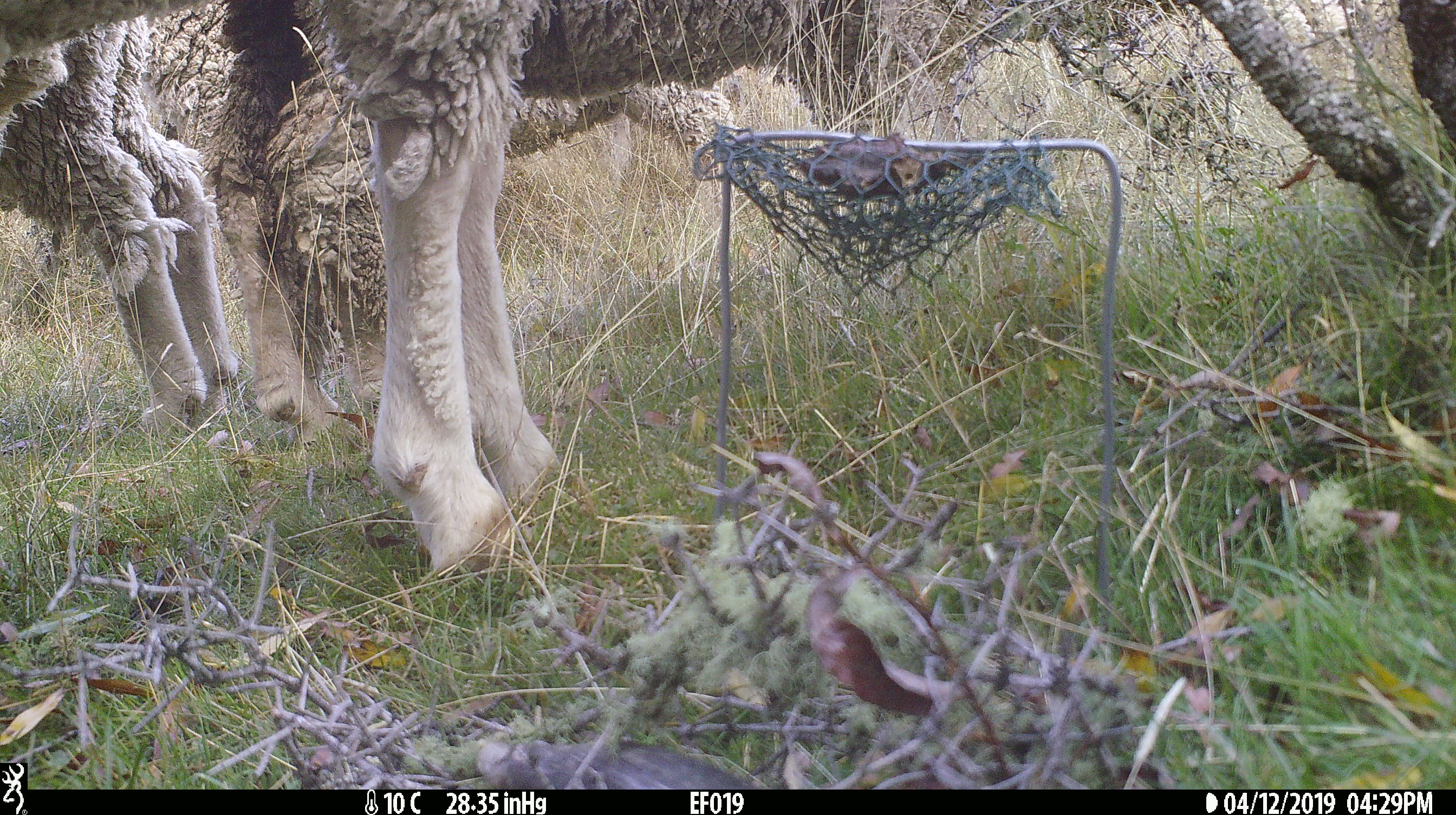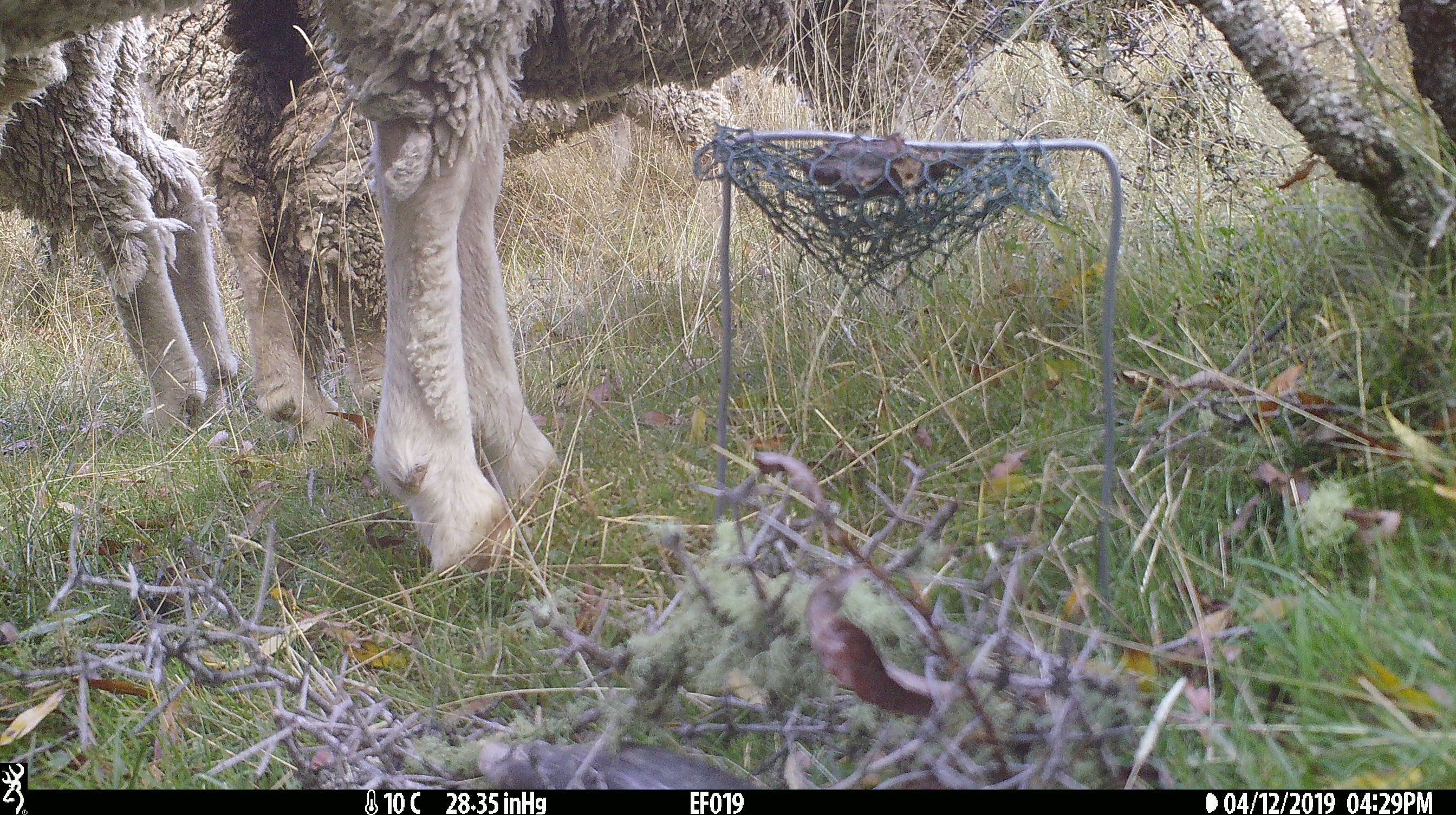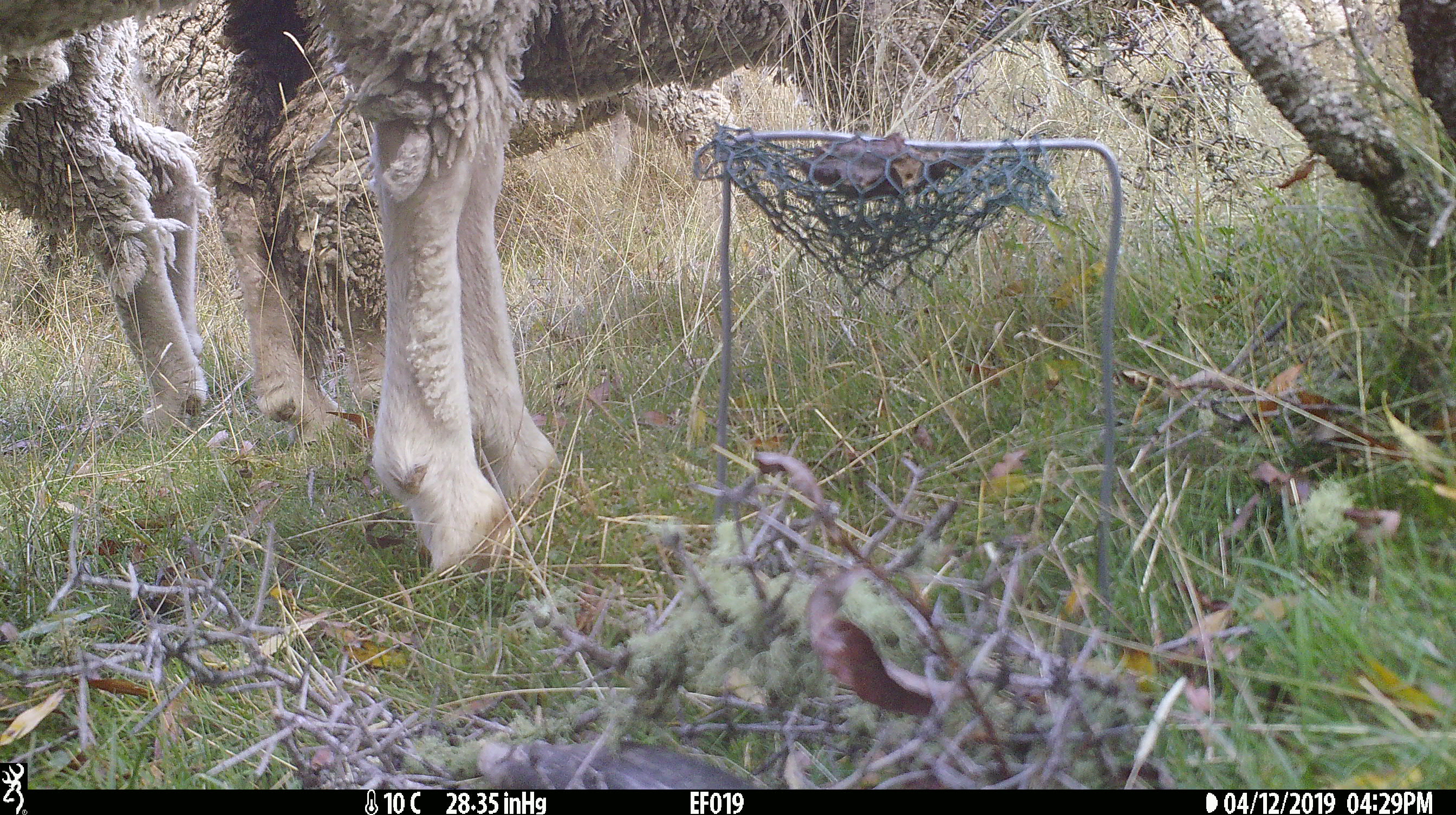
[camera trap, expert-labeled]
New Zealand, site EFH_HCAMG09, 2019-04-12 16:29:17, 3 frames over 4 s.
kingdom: Animalia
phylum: Chordata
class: Mammalia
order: Artiodactyla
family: Bovidae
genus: Ovis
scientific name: Ovis aries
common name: domestic sheep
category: sheep